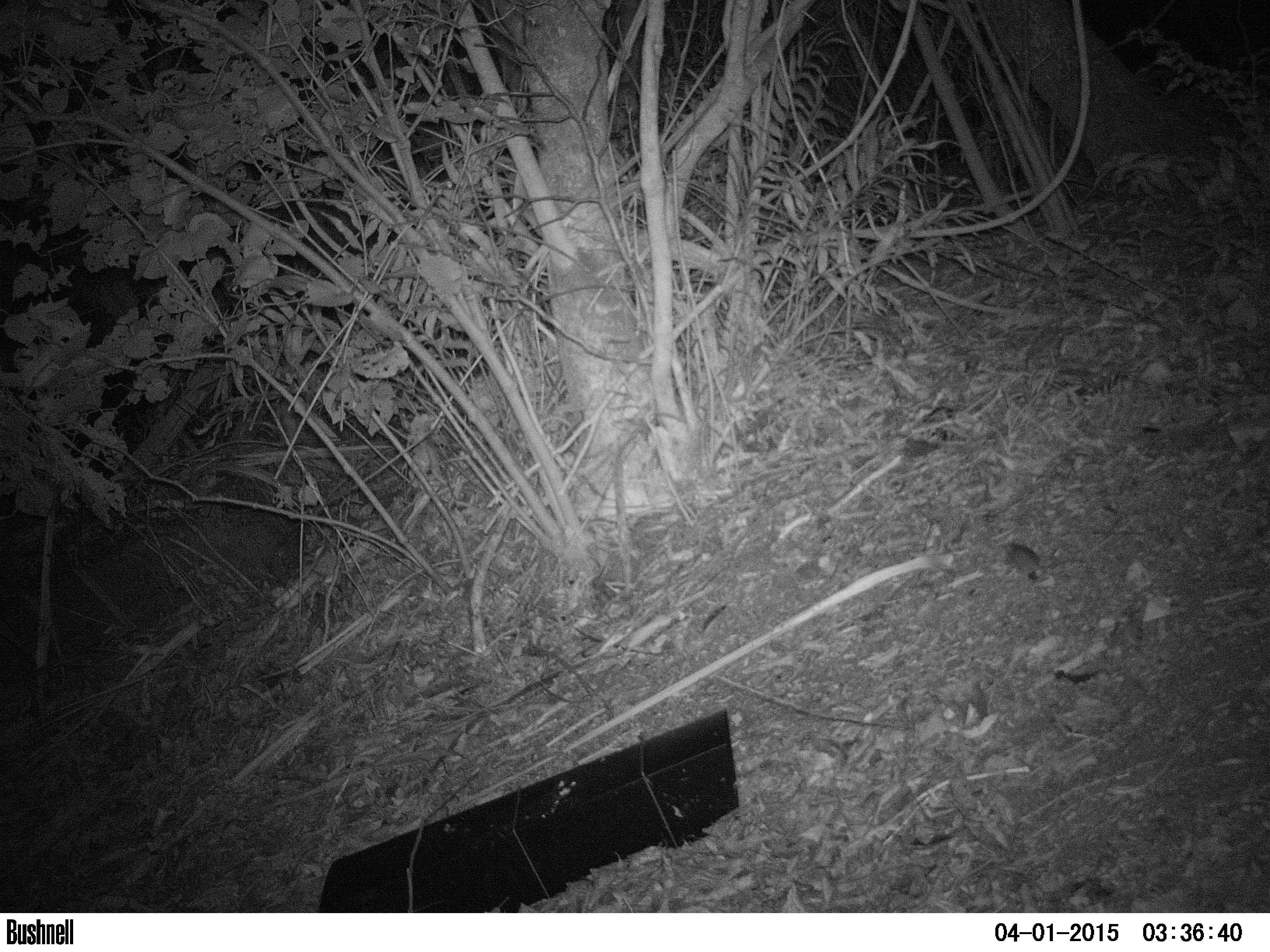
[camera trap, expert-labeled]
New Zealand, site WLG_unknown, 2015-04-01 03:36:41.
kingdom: Animalia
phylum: Chordata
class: Mammalia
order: Rodentia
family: Muridae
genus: Mus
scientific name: Mus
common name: mouse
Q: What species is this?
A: Mouse (Mus).